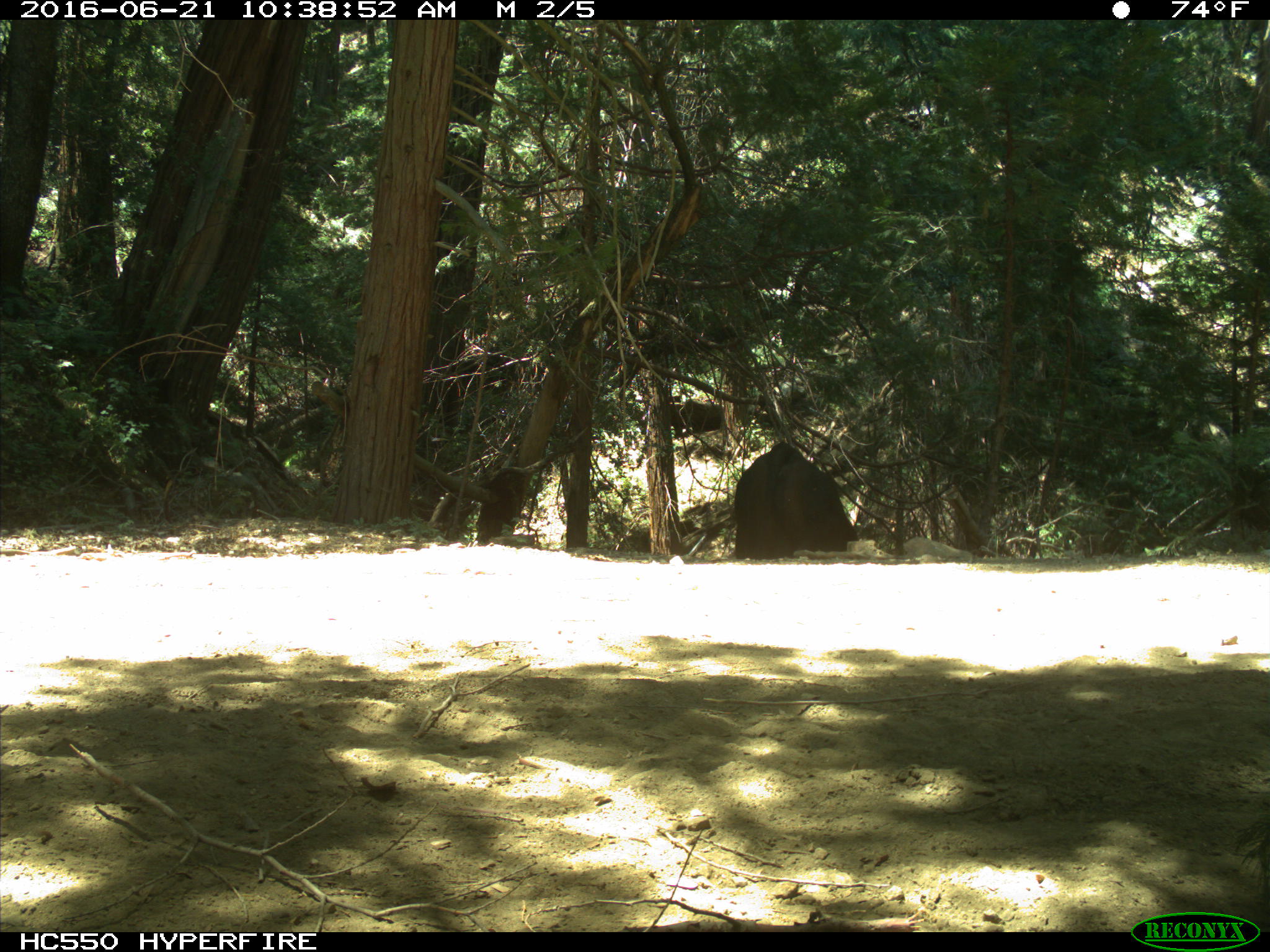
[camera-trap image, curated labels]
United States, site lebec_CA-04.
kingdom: Animalia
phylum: Chordata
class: Mammalia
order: Artiodactyla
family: Bovidae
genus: Bos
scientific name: Bos taurus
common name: domestic cow